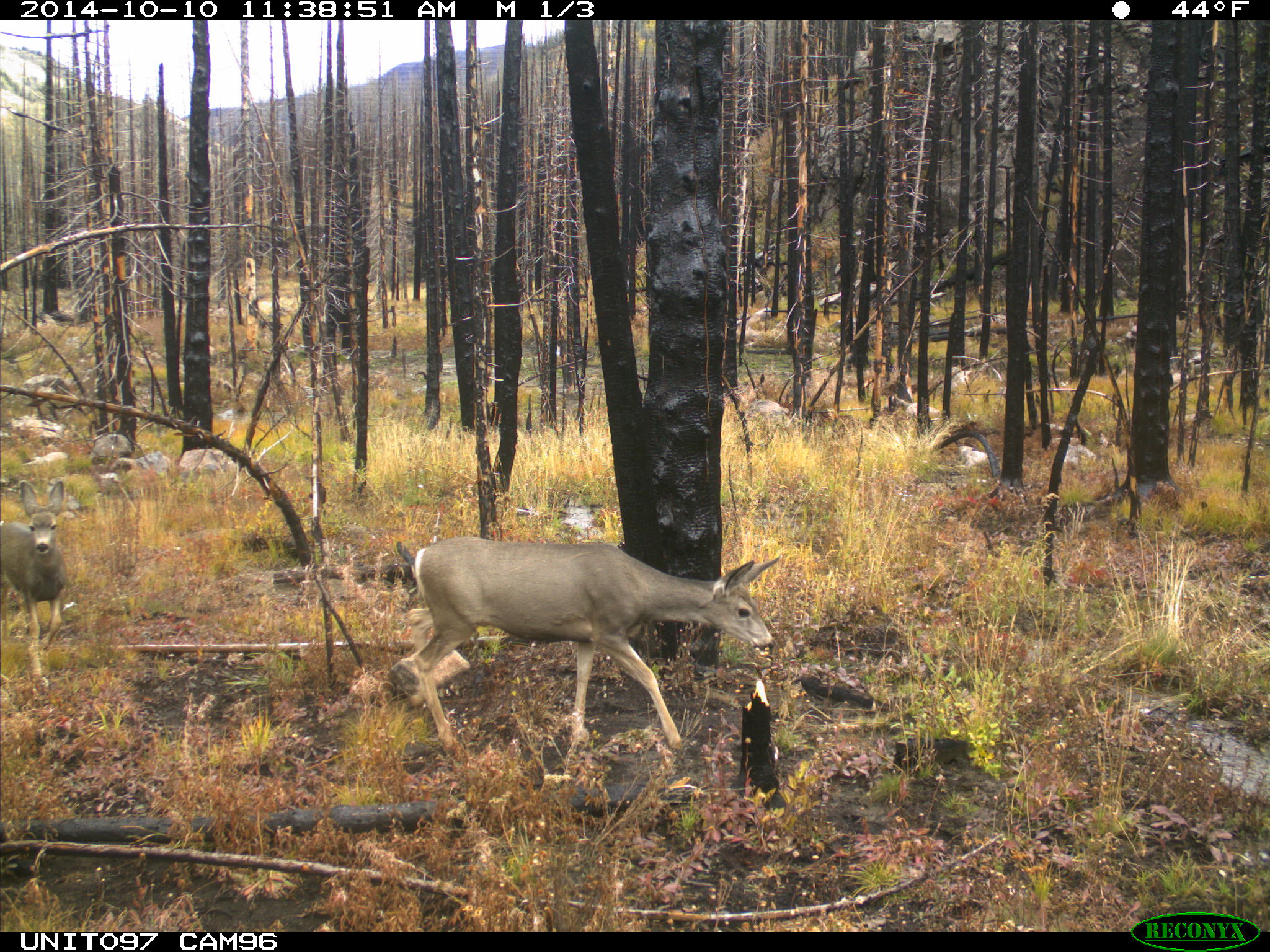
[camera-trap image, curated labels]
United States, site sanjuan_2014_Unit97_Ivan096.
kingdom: Animalia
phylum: Chordata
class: Mammalia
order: Artiodactyla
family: Cervidae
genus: Odocoileus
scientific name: Odocoileus hemionus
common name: mule deer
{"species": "Odocoileus hemionus (mule deer)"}